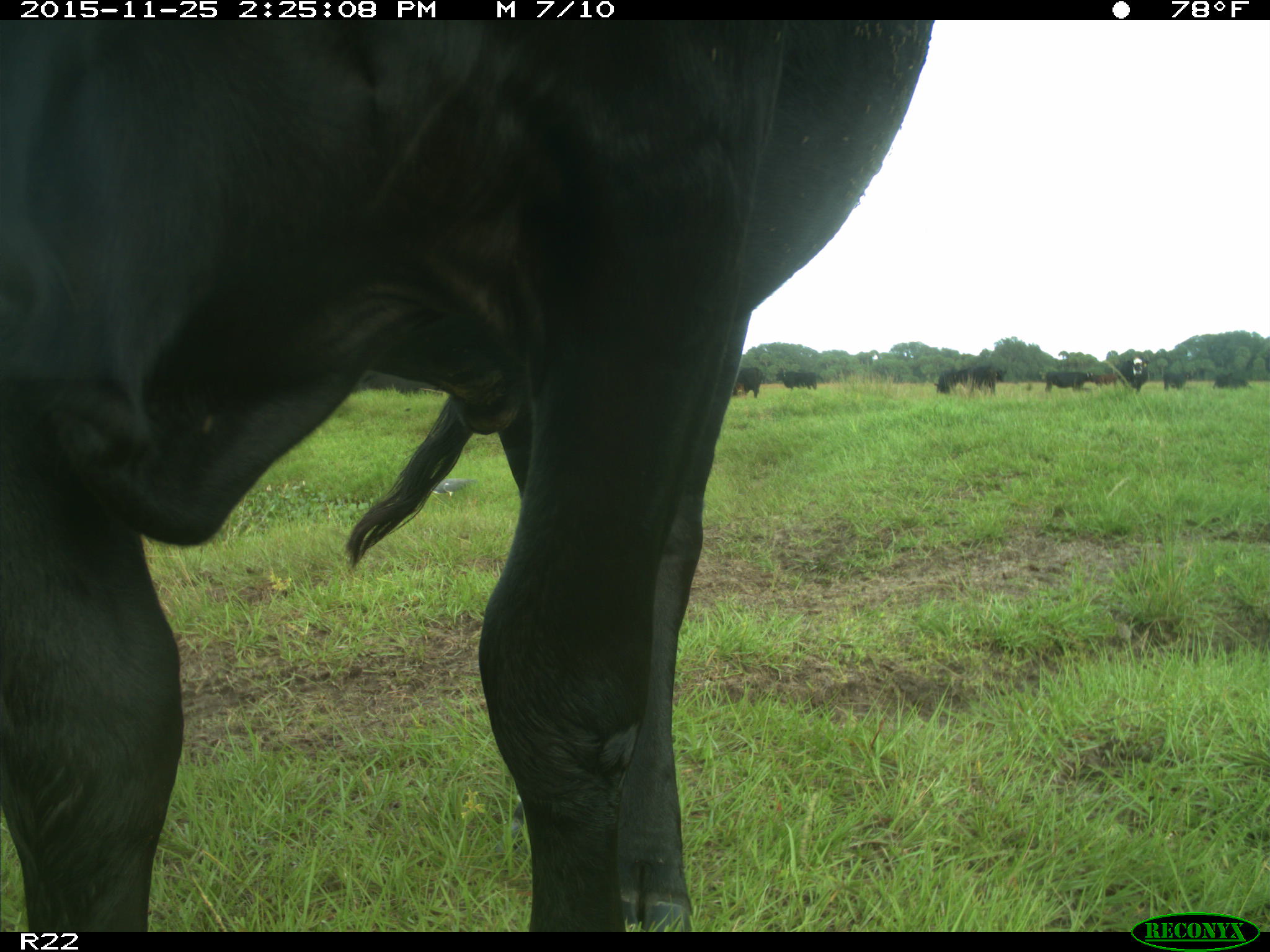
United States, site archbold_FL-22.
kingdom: Animalia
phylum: Chordata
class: Mammalia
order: Artiodactyla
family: Bovidae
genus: Bos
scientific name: Bos taurus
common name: domestic cow